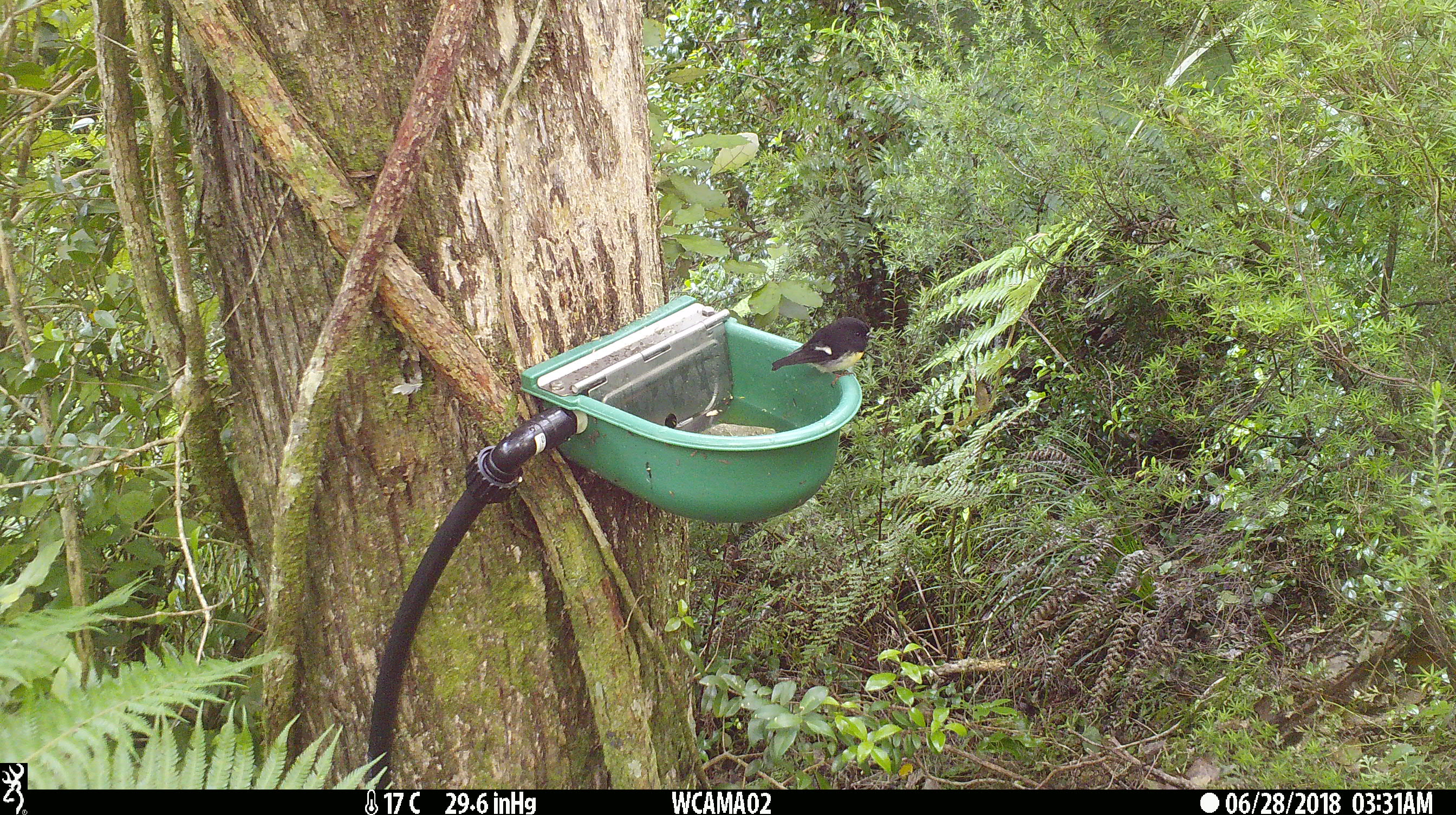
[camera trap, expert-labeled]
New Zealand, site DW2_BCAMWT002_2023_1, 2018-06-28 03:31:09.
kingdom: Animalia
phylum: Chordata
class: Aves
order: Passeriformes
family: Petroicidae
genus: Petroica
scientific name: Petroica macrocephala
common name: tomtit